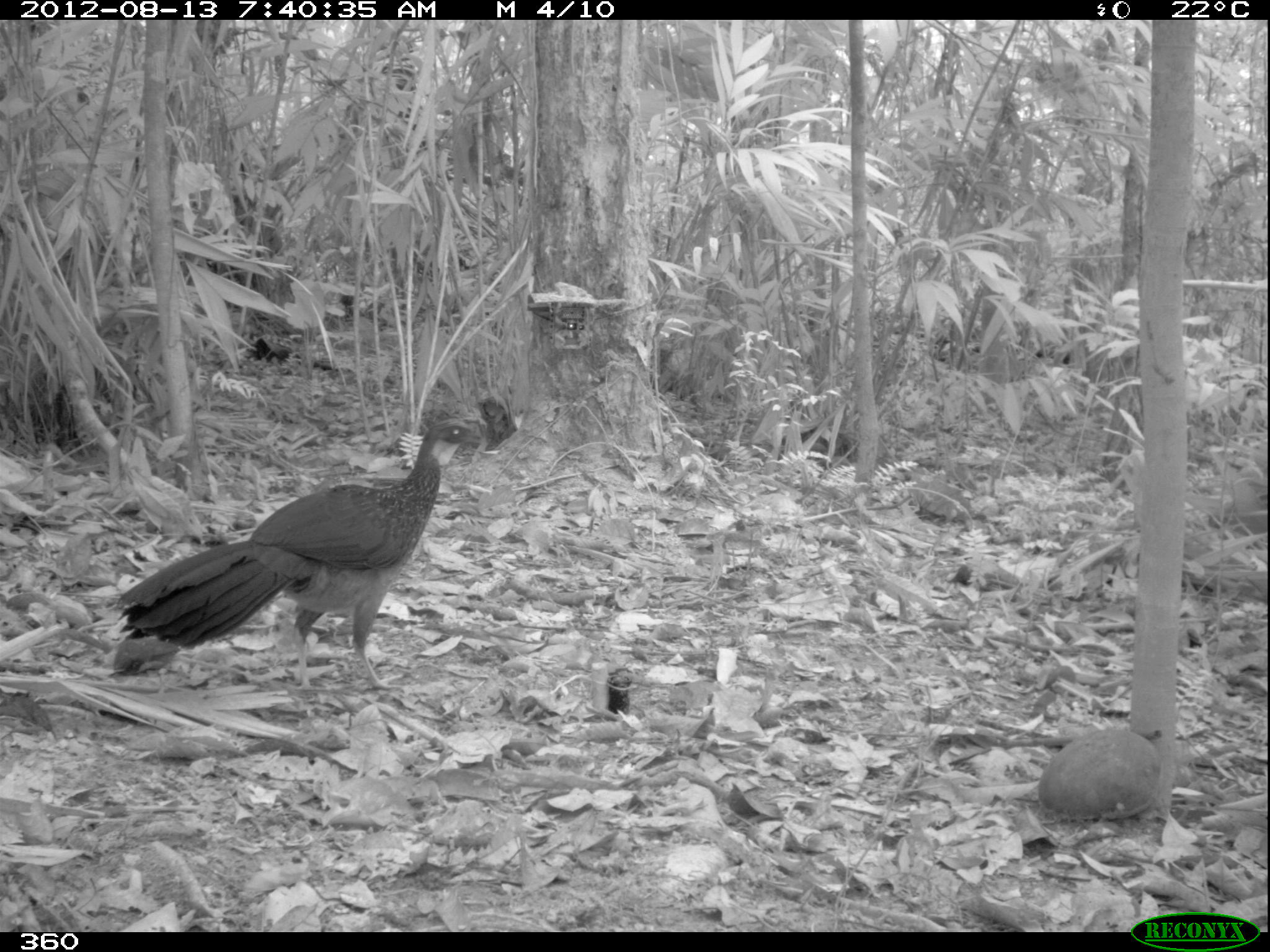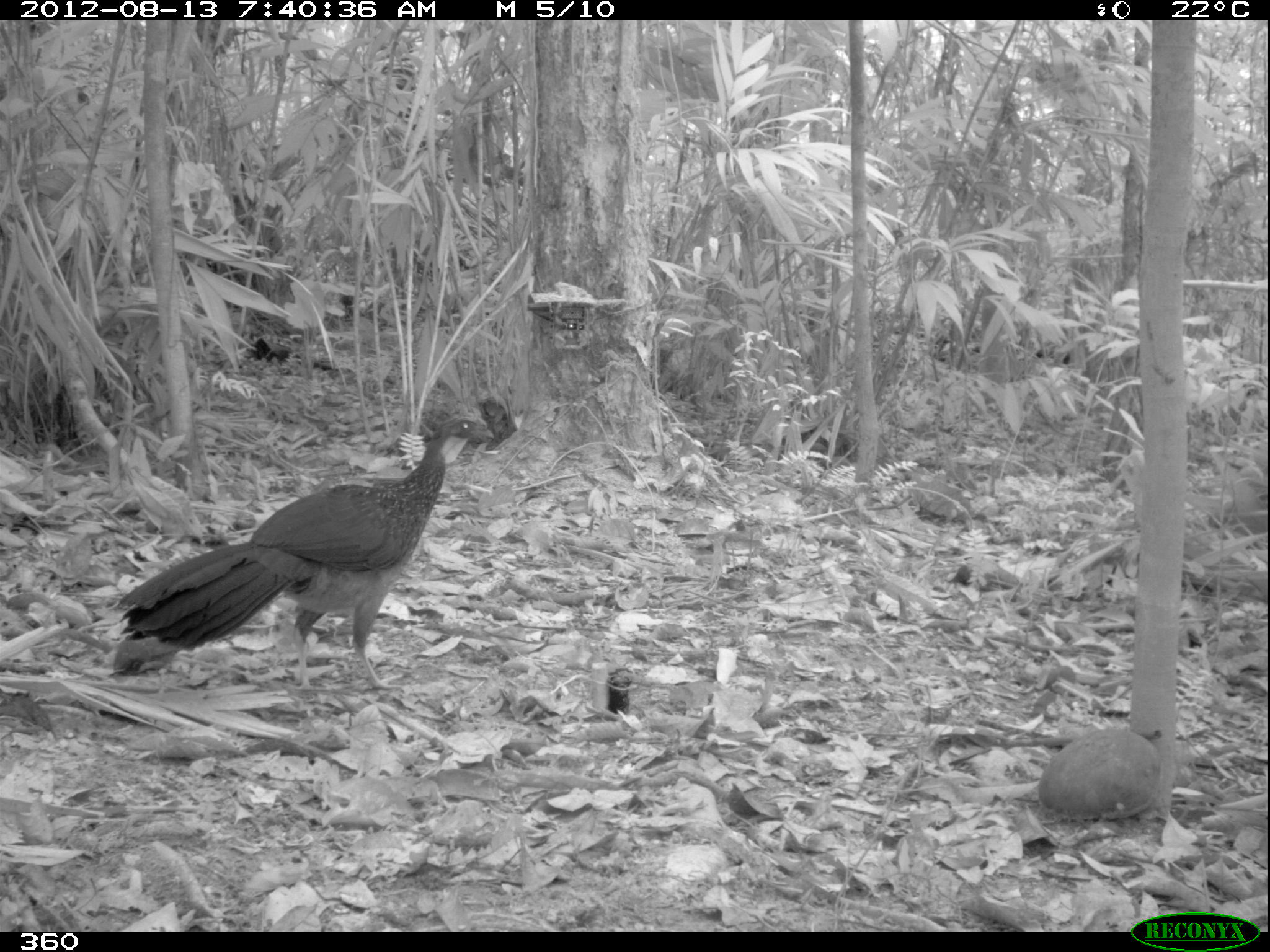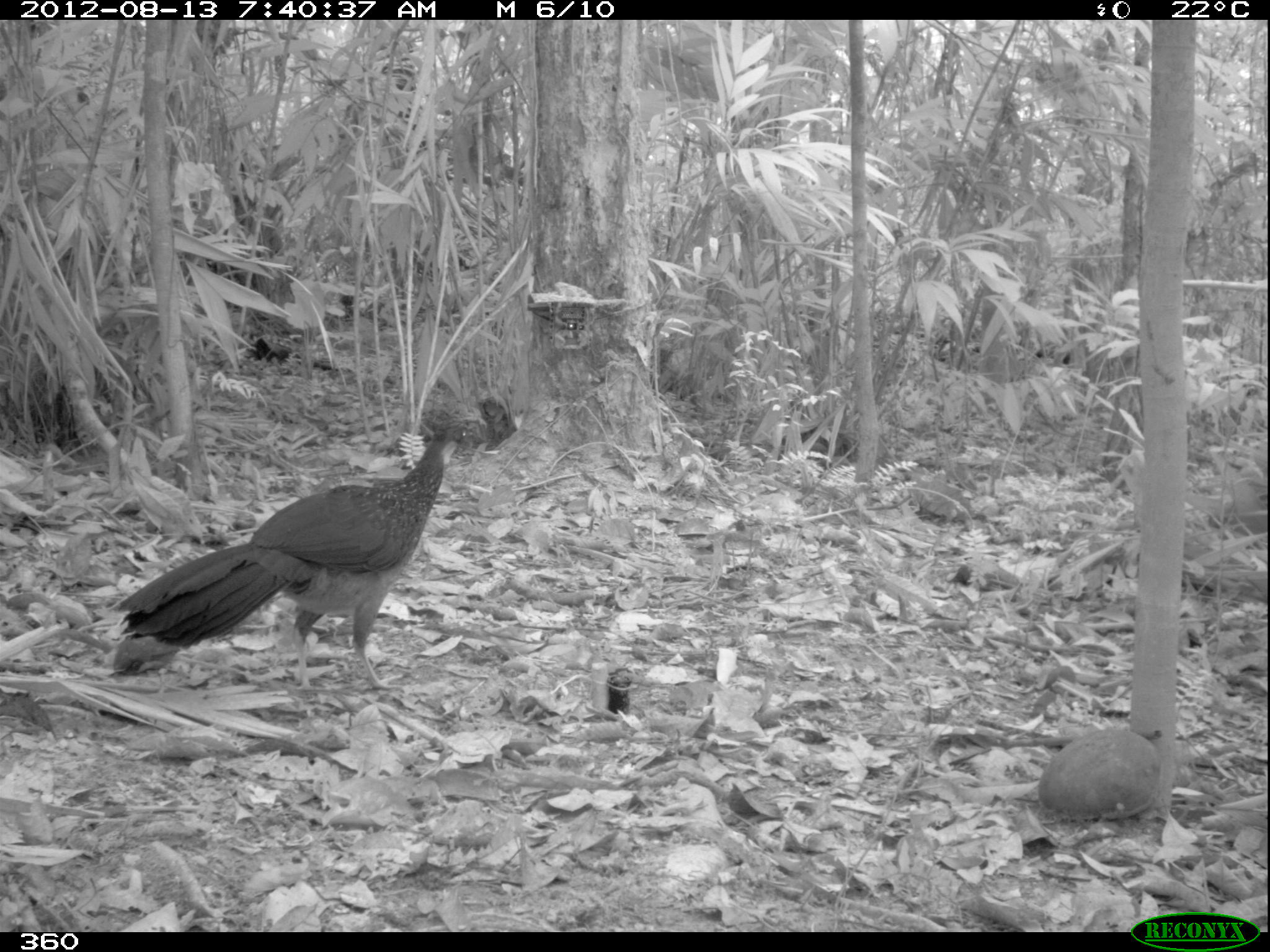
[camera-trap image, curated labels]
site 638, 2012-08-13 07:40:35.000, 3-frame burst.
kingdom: Animalia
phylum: Chordata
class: Aves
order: Galliformes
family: Cracidae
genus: Penelope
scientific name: Penelope jacquacu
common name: spix's guan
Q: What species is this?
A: Penelope jacquacu (spix's guan).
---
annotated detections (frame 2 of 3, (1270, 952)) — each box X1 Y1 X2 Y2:
penelope jacquacu: 109 415 493 686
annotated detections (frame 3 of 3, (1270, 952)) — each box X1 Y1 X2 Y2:
penelope jacquacu: 114 417 482 686